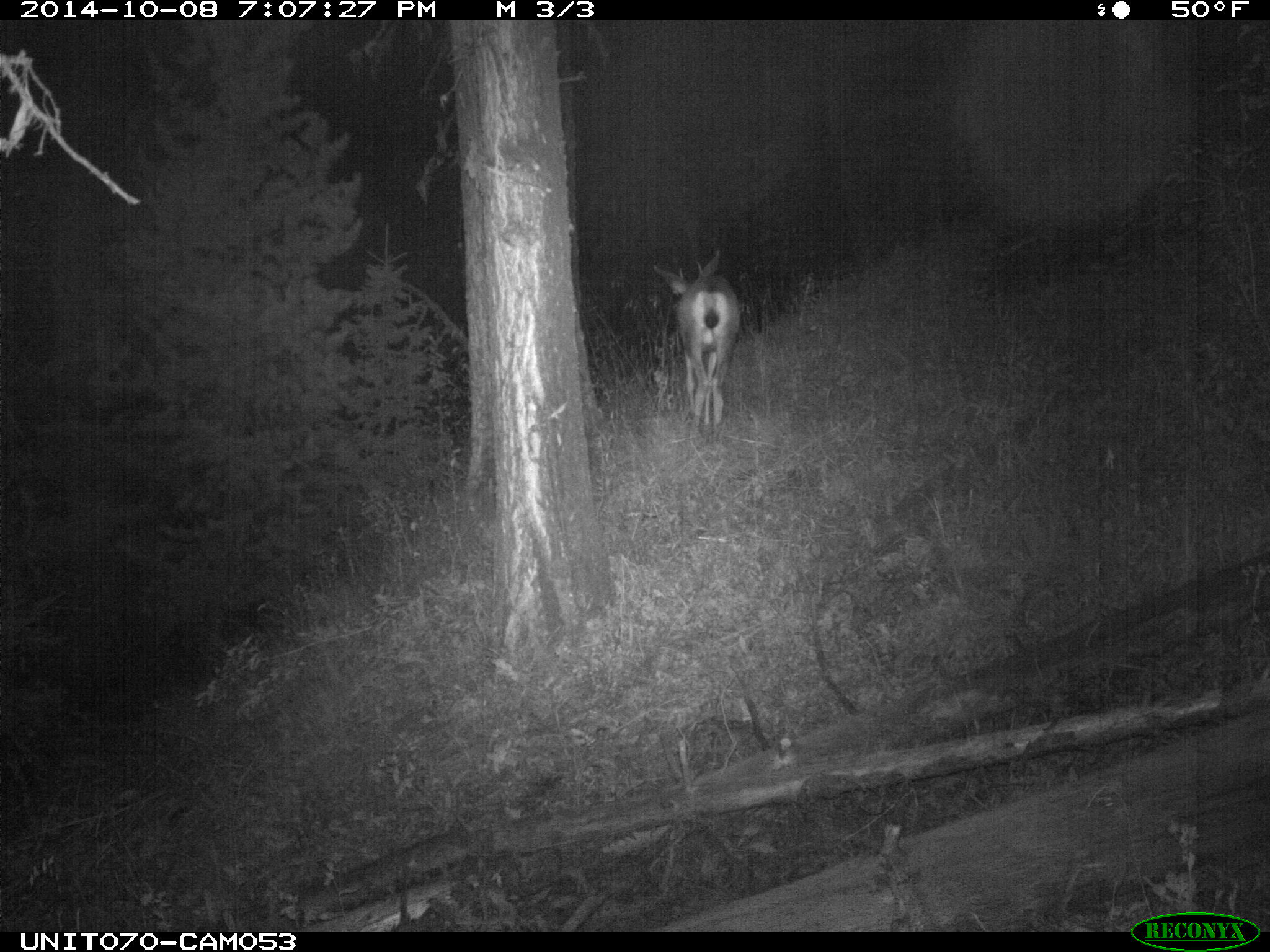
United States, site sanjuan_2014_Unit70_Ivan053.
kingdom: Animalia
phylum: Chordata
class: Mammalia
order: Artiodactyla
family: Cervidae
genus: Odocoileus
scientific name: Odocoileus hemionus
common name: mule deer